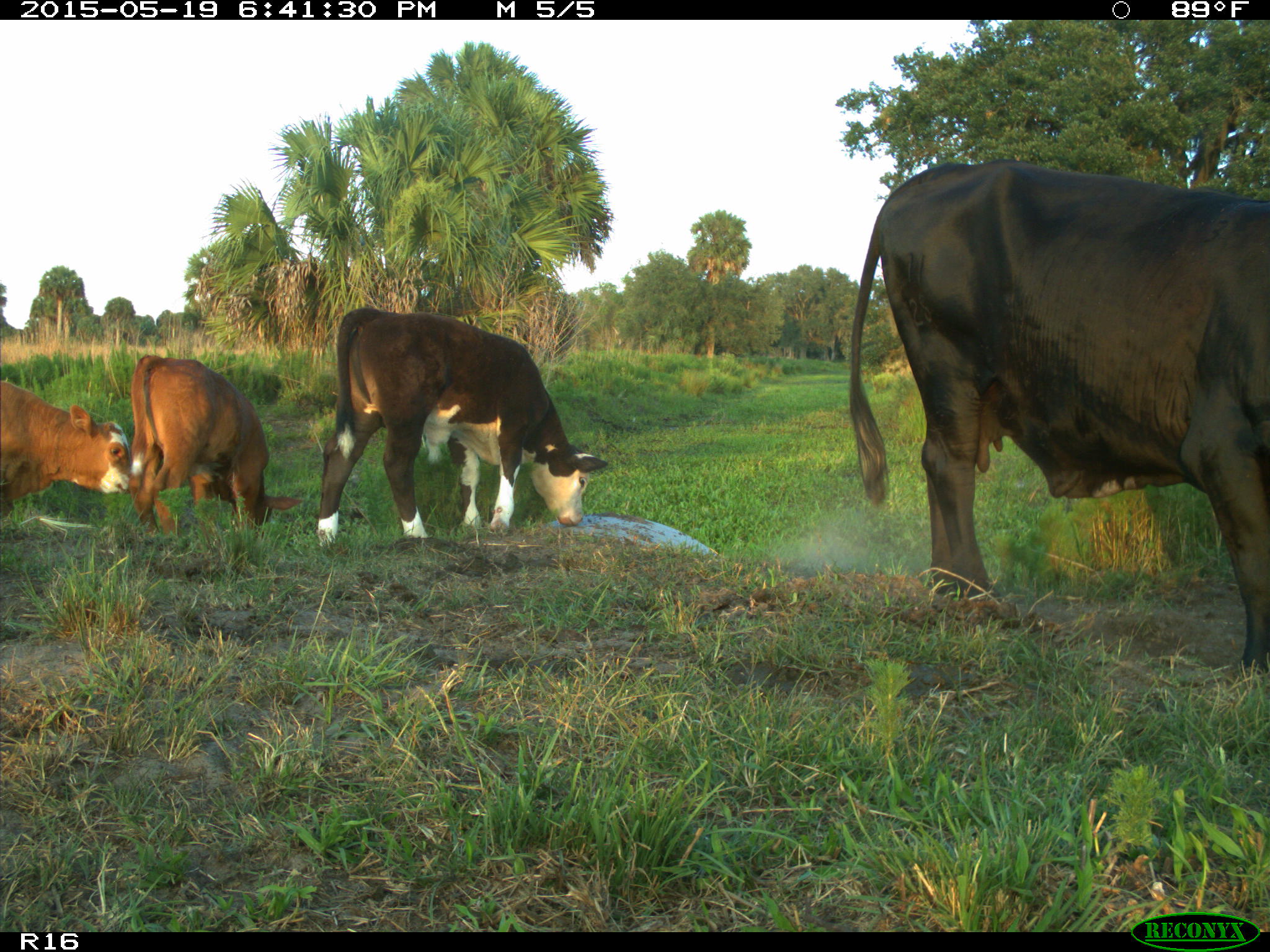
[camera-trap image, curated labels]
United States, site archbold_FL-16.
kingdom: Animalia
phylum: Chordata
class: Mammalia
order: Artiodactyla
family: Bovidae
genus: Bos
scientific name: Bos taurus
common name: domestic cow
Bos taurus (domestic cow).